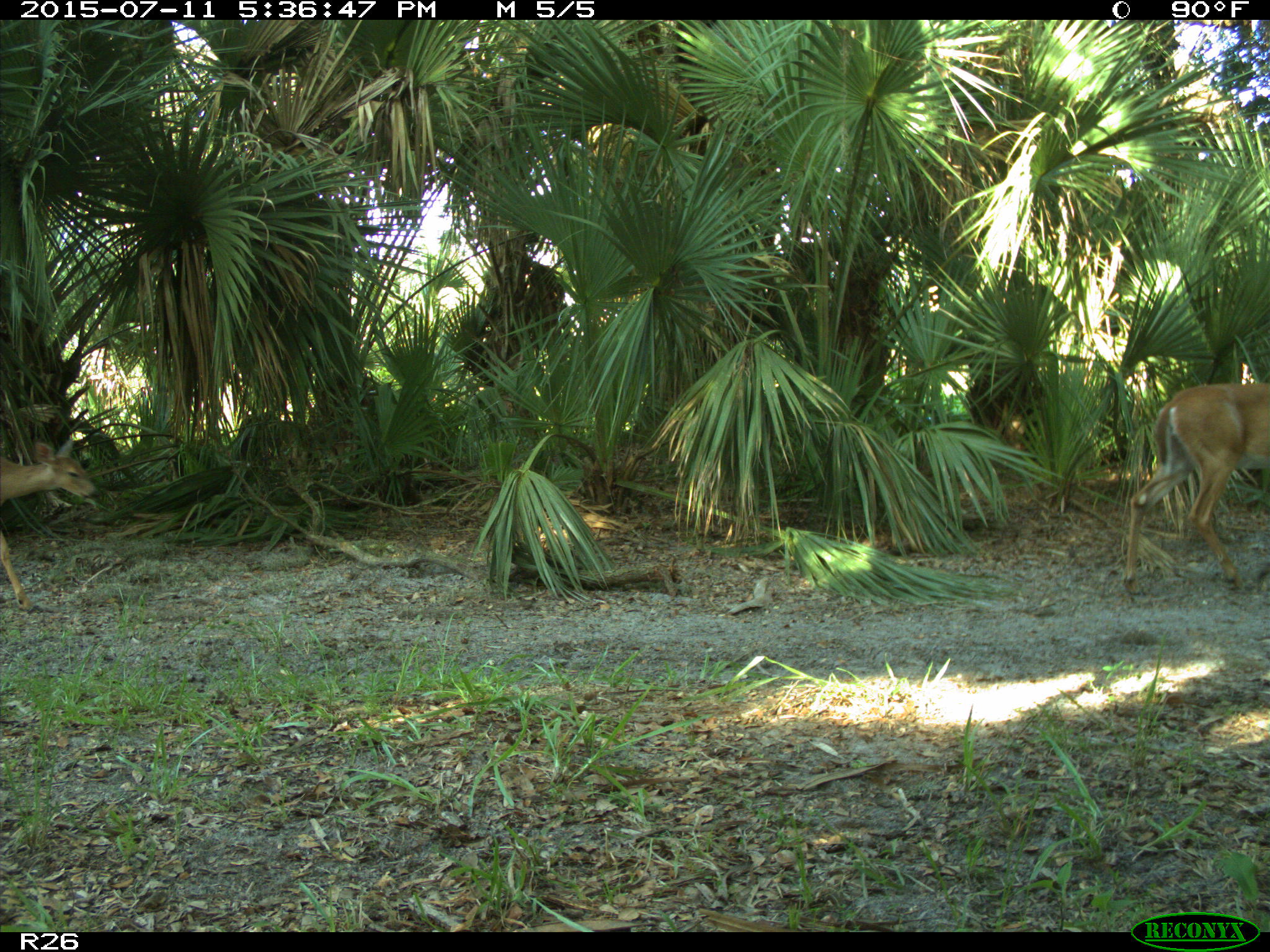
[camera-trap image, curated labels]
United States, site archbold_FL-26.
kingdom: Animalia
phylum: Chordata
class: Mammalia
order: Artiodactyla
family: Cervidae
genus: Odocoileus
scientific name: Odocoileus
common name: deer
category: unidentified deer